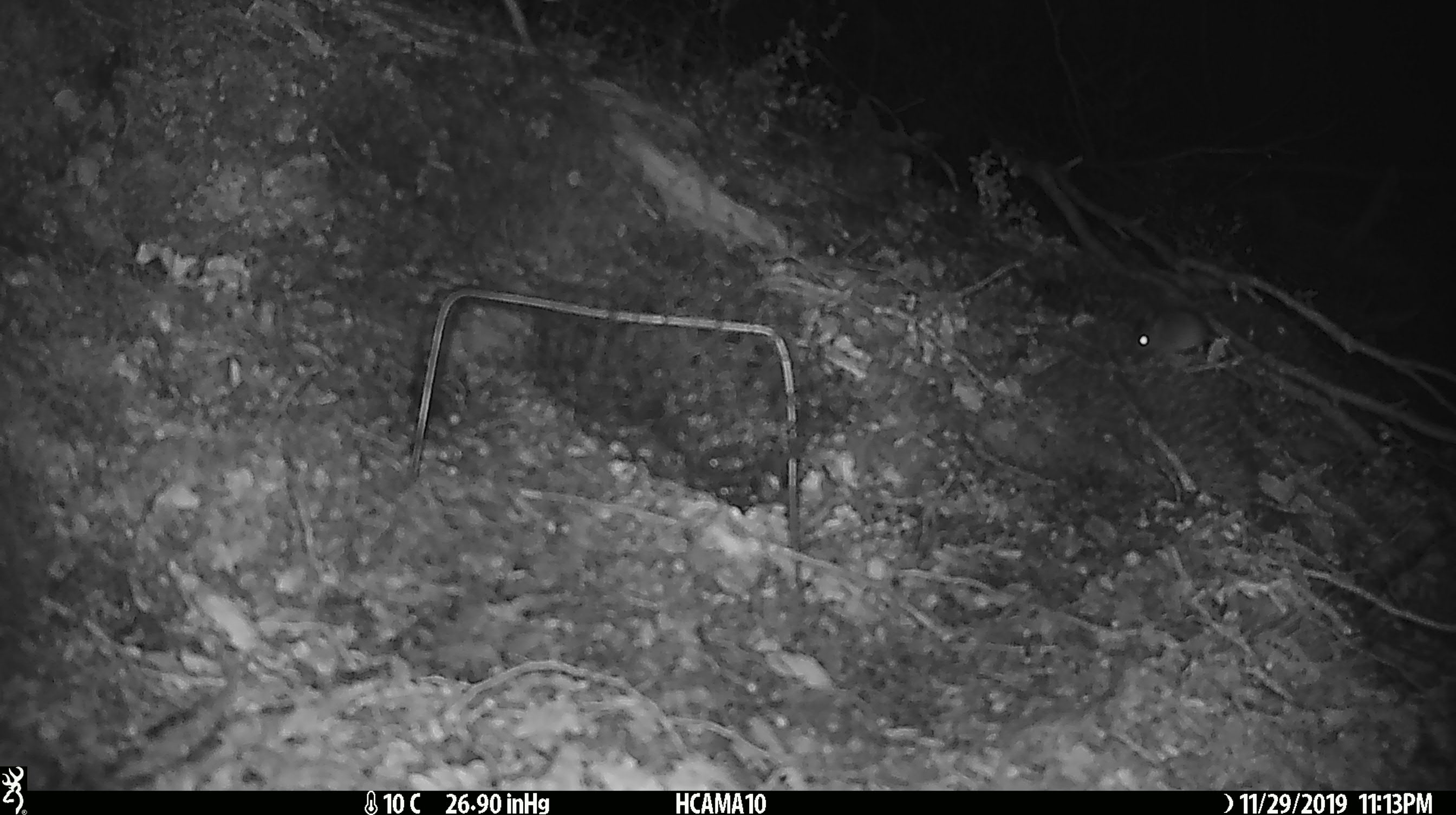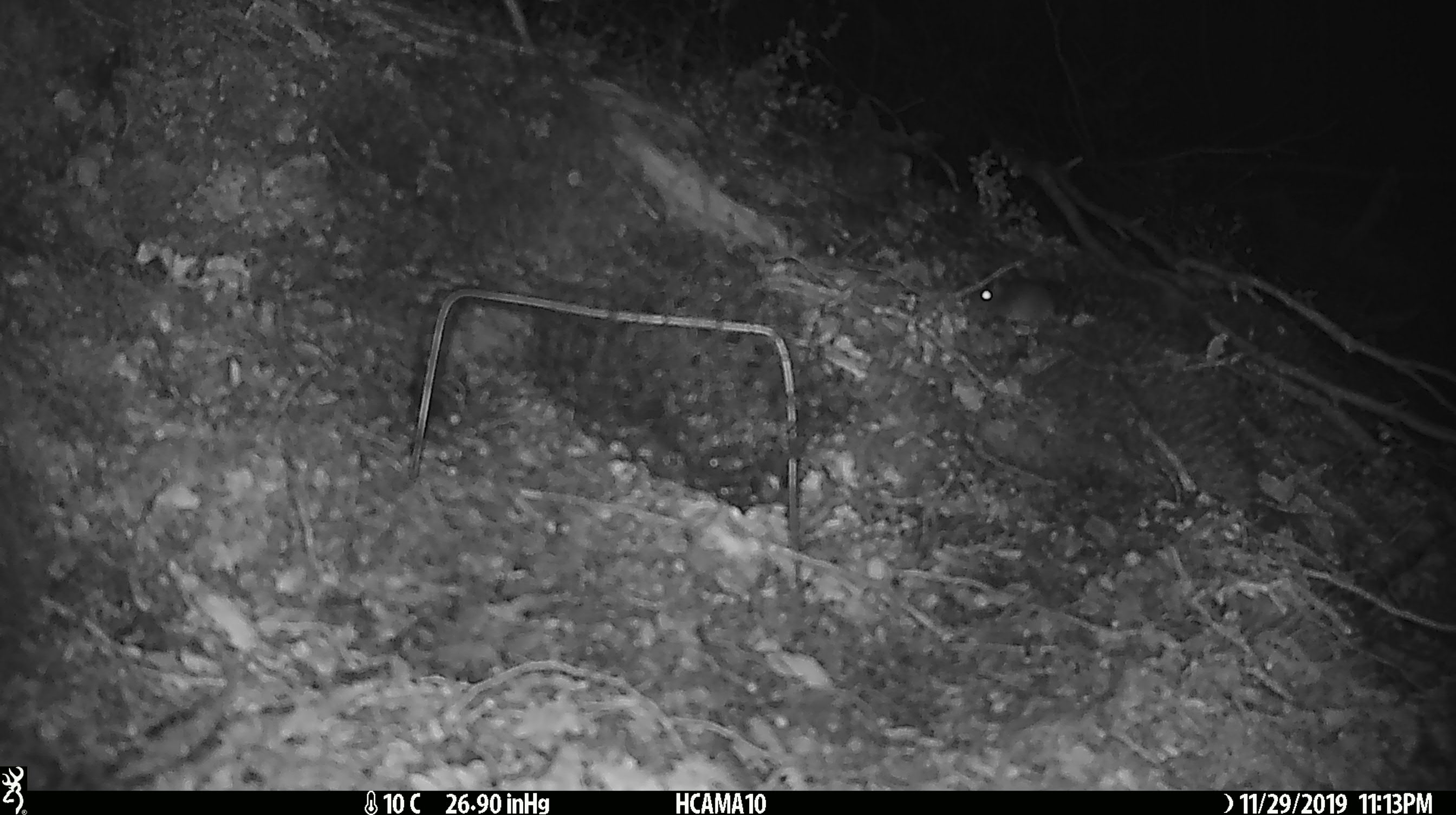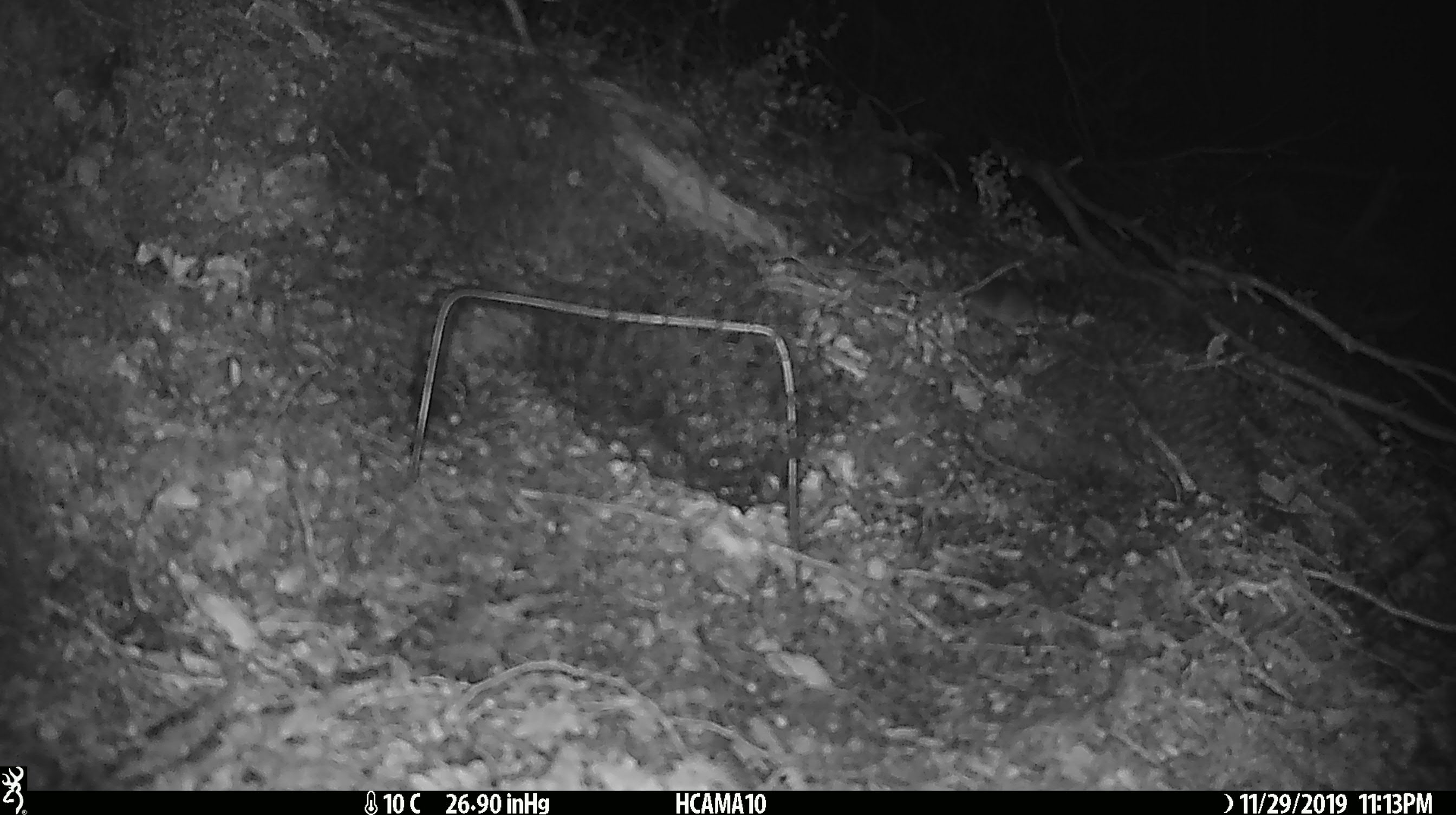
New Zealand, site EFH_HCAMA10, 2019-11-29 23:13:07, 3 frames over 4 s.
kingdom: Animalia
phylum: Chordata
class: Mammalia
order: Rodentia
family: Muridae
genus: Mus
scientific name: Mus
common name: mouse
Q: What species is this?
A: Mouse (Mus).